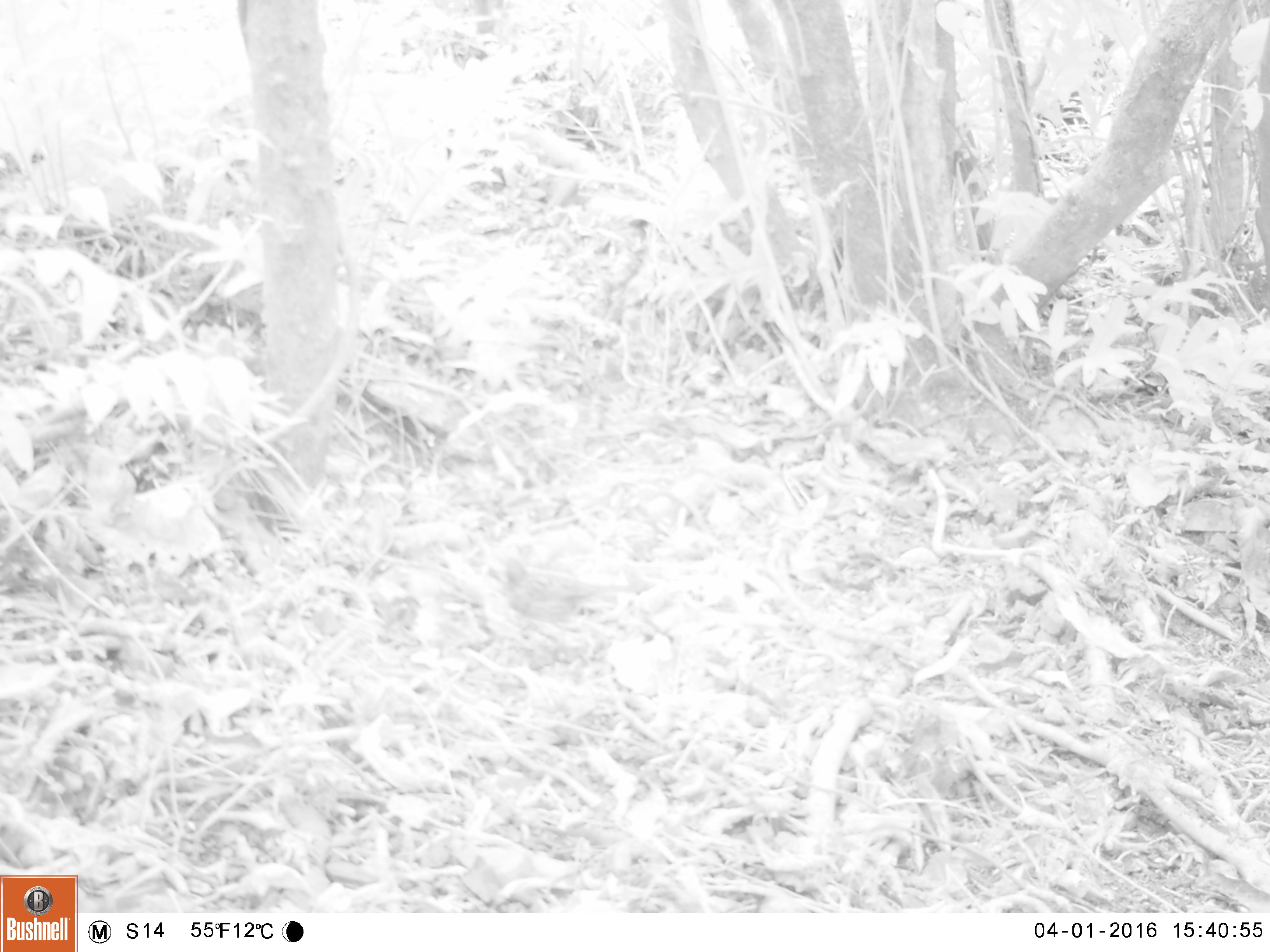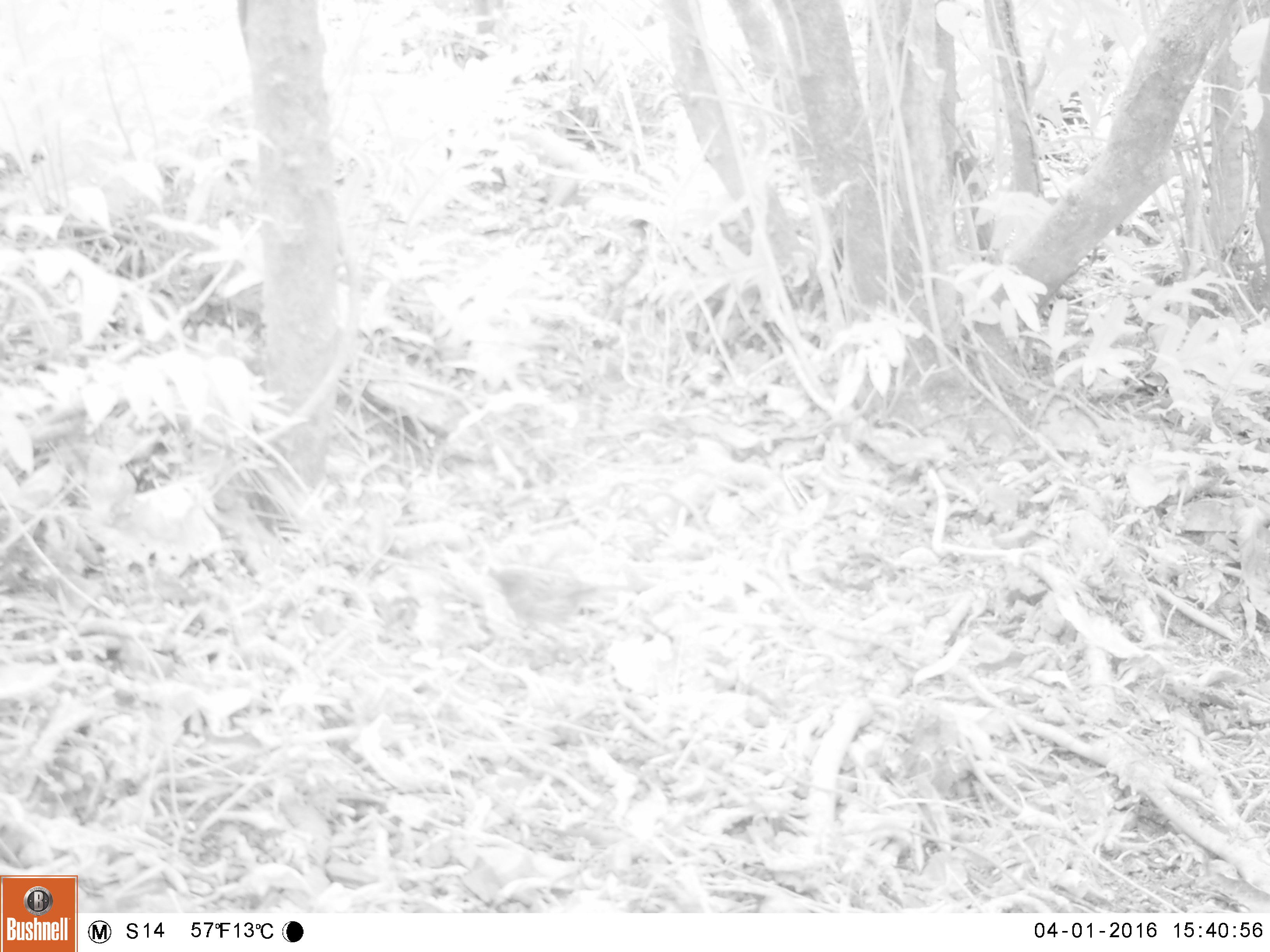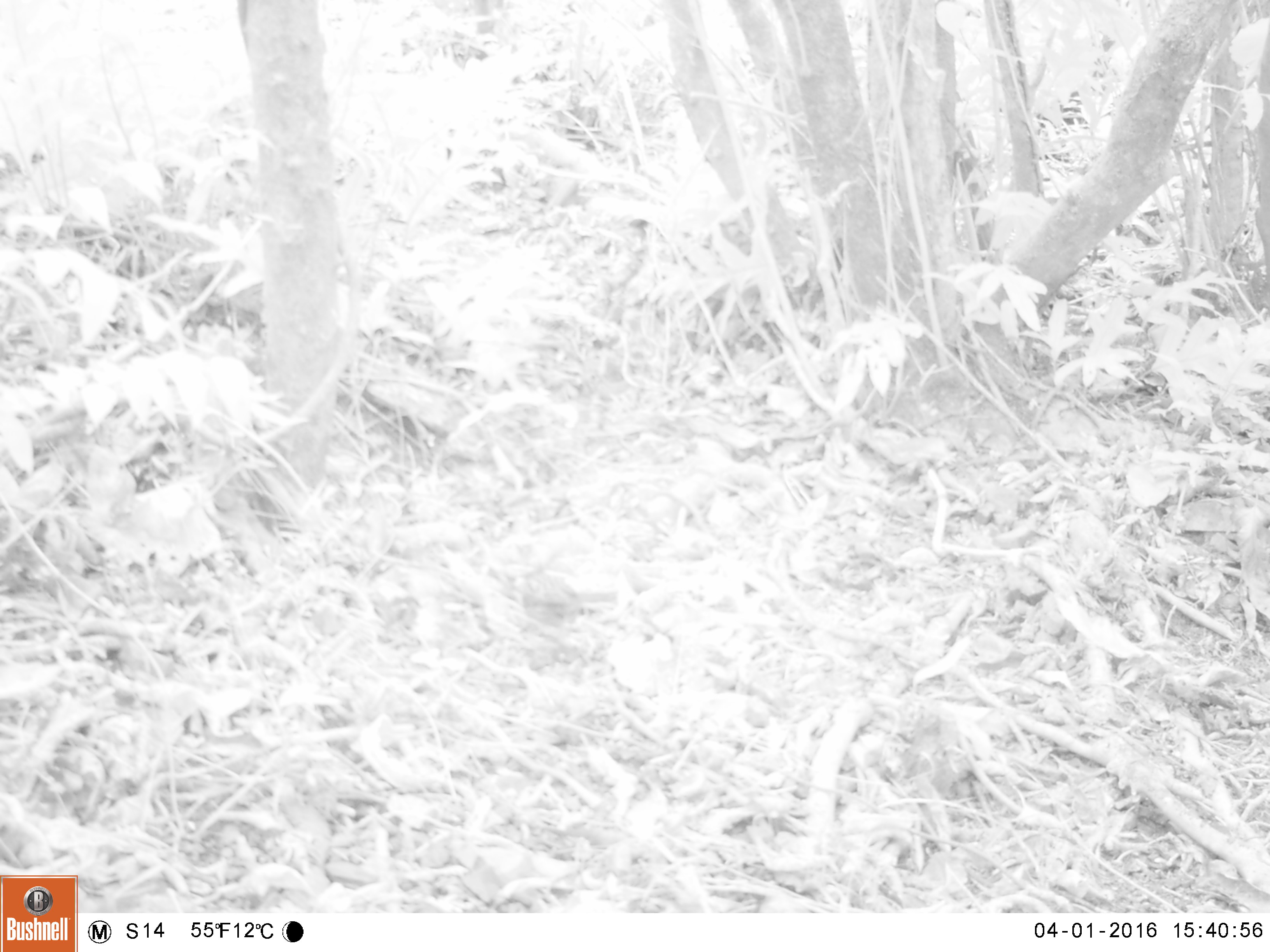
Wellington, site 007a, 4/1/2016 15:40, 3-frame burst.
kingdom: Animalia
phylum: Chordata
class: Aves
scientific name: Aves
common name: bird